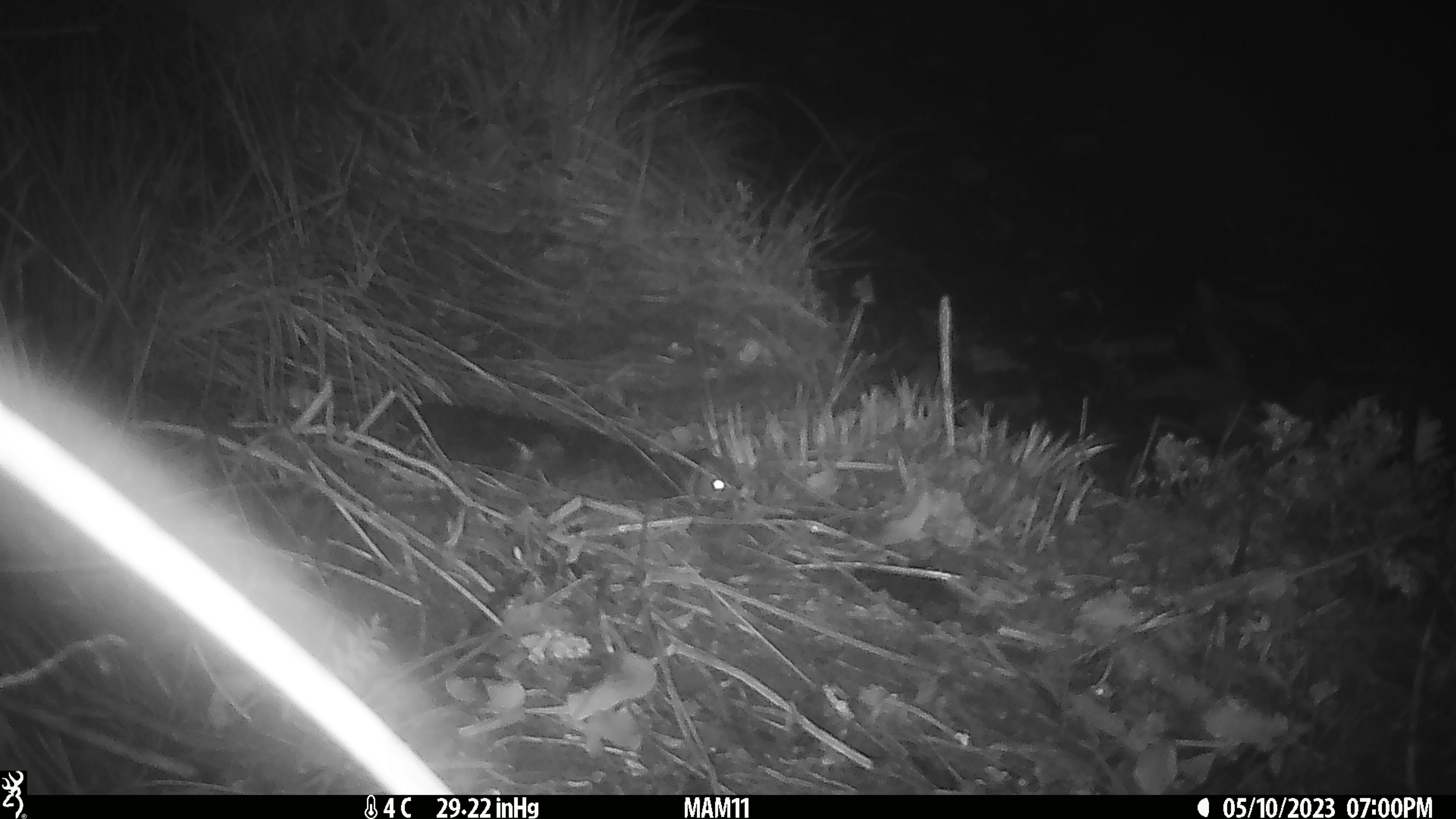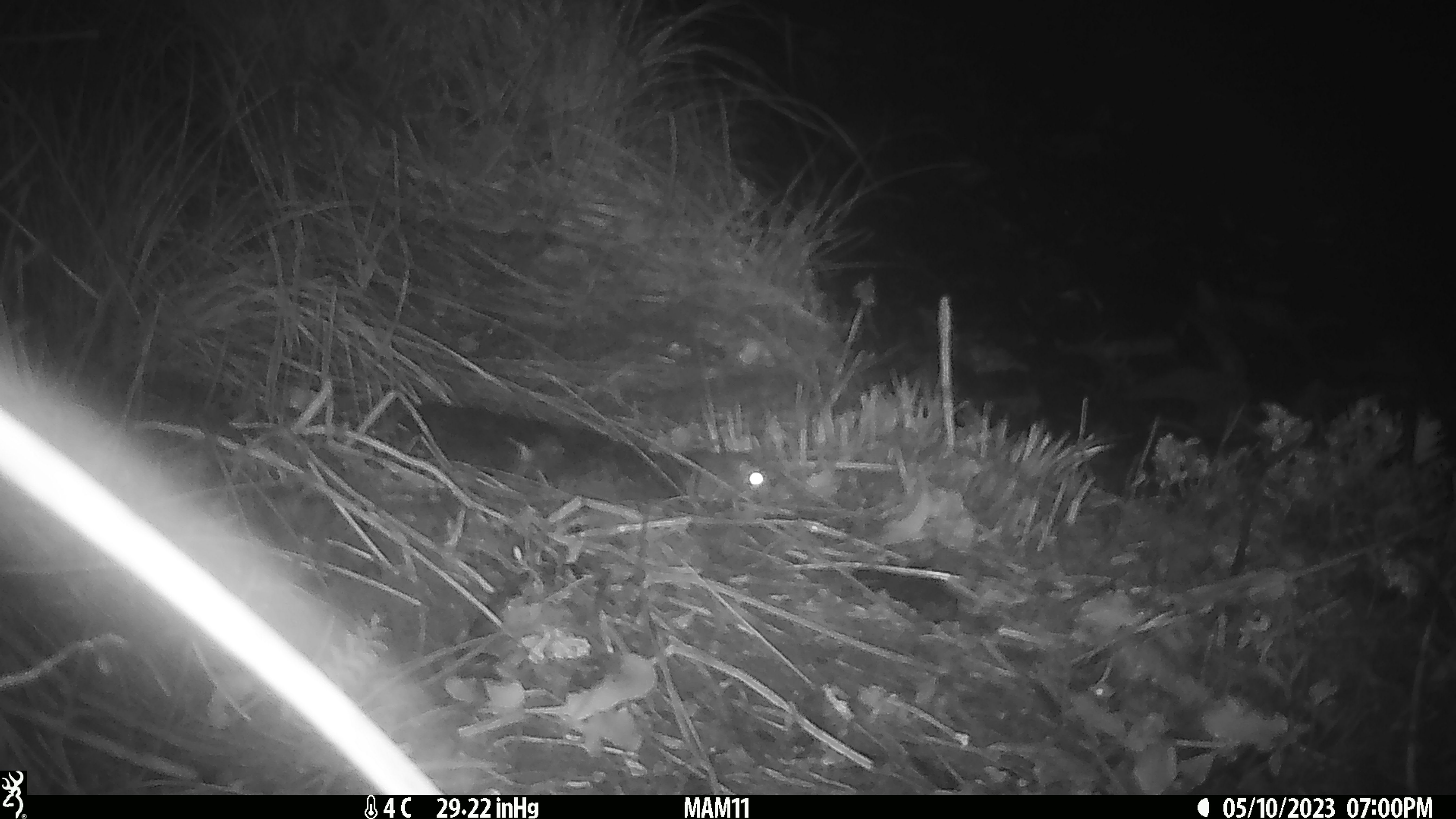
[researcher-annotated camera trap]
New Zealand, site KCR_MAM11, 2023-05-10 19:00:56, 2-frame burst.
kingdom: Animalia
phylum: Chordata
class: Mammalia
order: Rodentia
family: Muridae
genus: Rattus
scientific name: Rattus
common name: rat